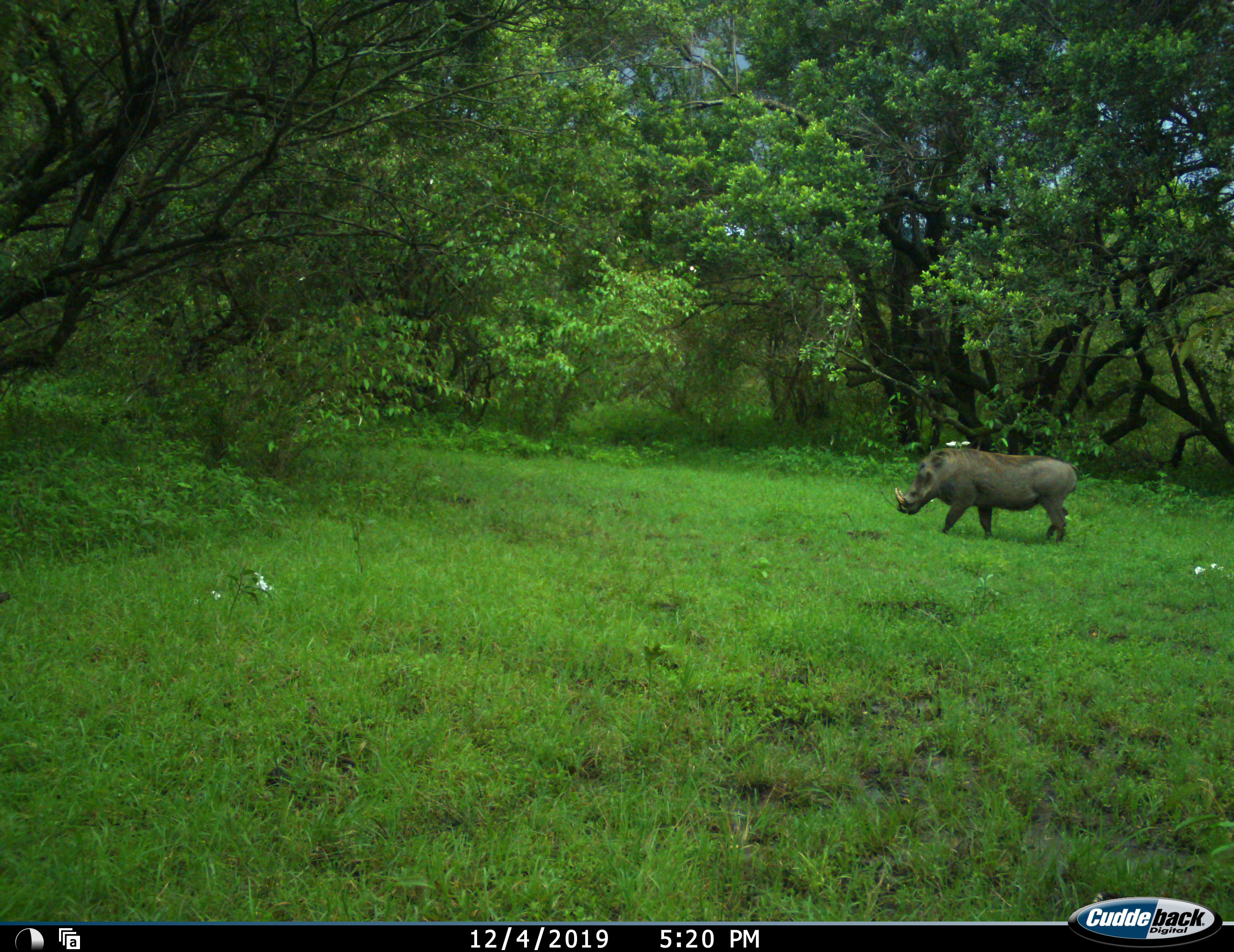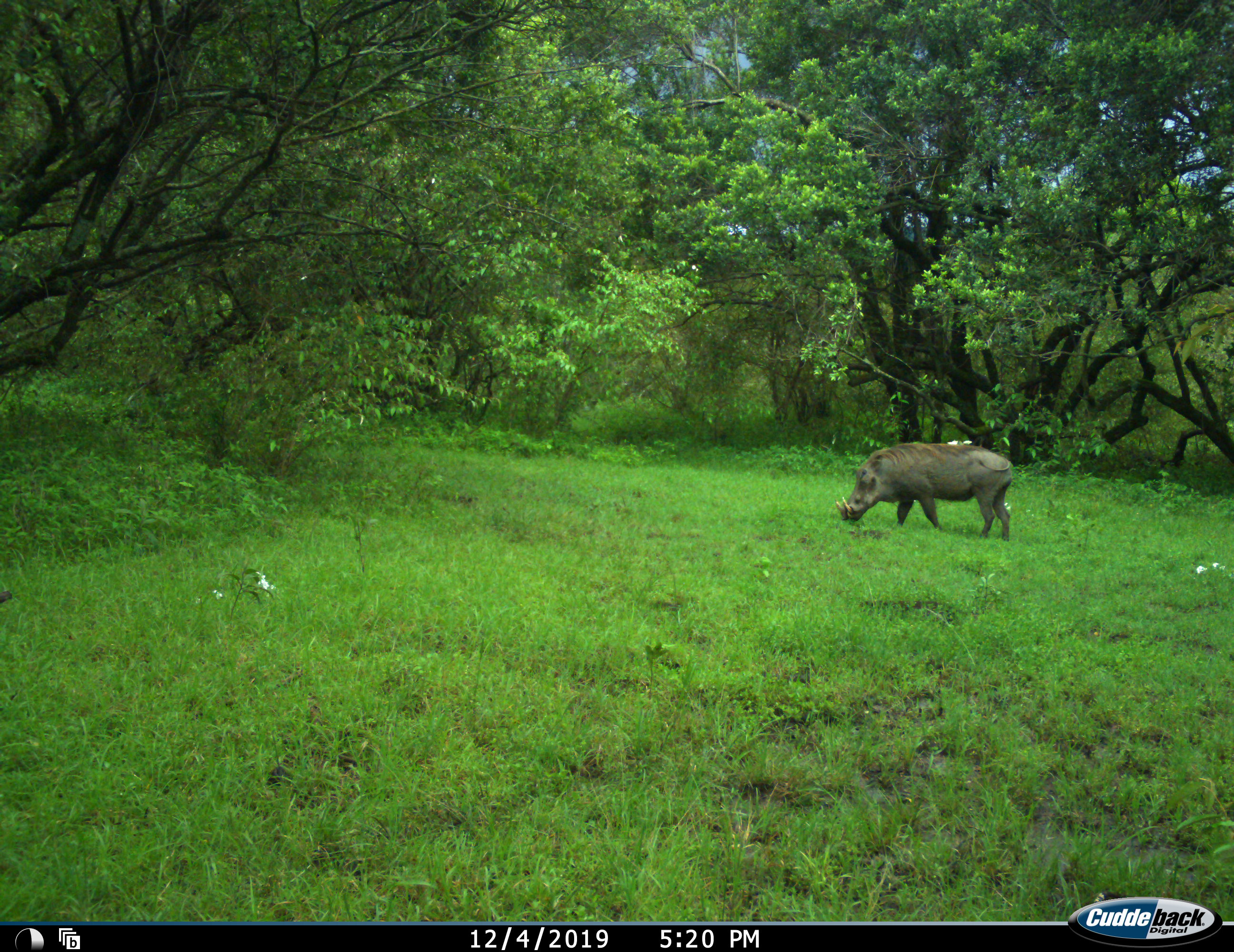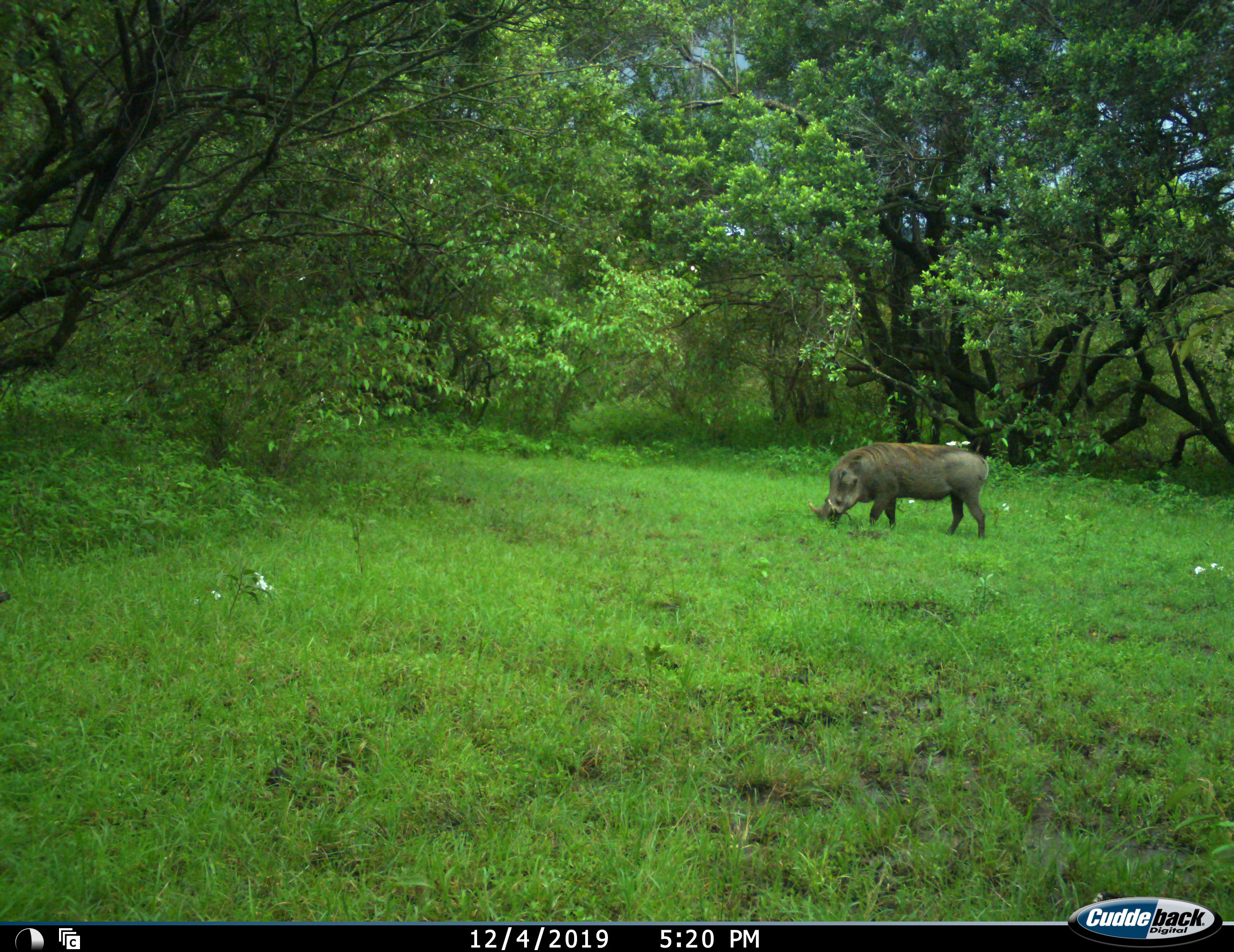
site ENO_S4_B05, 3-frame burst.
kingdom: Animalia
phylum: Chordata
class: Mammalia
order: Artiodactyla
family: Suidae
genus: Phacochoerus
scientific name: Phacochoerus africanus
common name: warthog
Warthog (Phacochoerus africanus), count 1. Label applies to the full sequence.